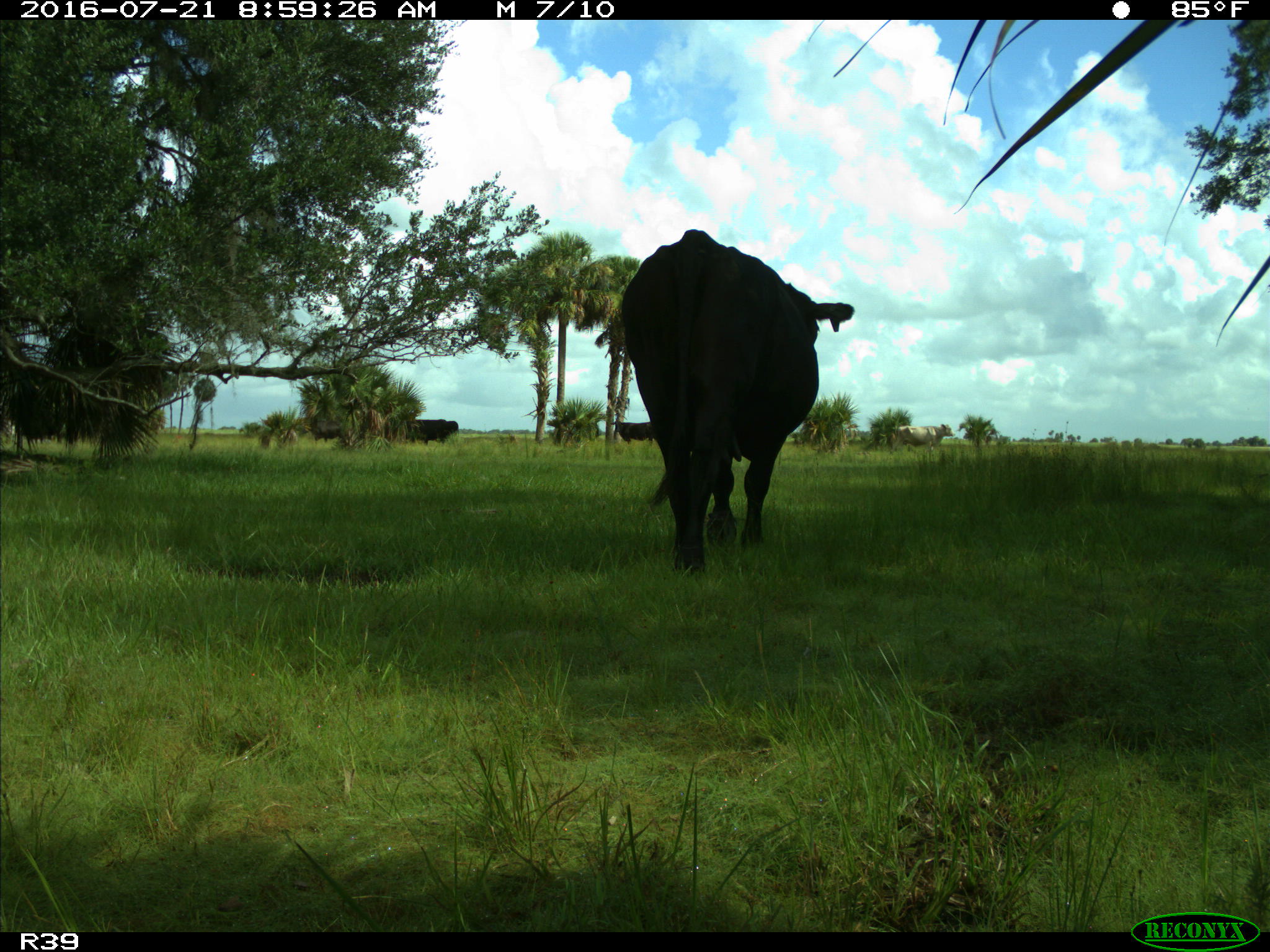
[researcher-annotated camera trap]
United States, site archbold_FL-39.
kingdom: Animalia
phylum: Chordata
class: Mammalia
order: Artiodactyla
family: Bovidae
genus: Bos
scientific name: Bos taurus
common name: domestic cow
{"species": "Bos taurus (domestic cow)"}